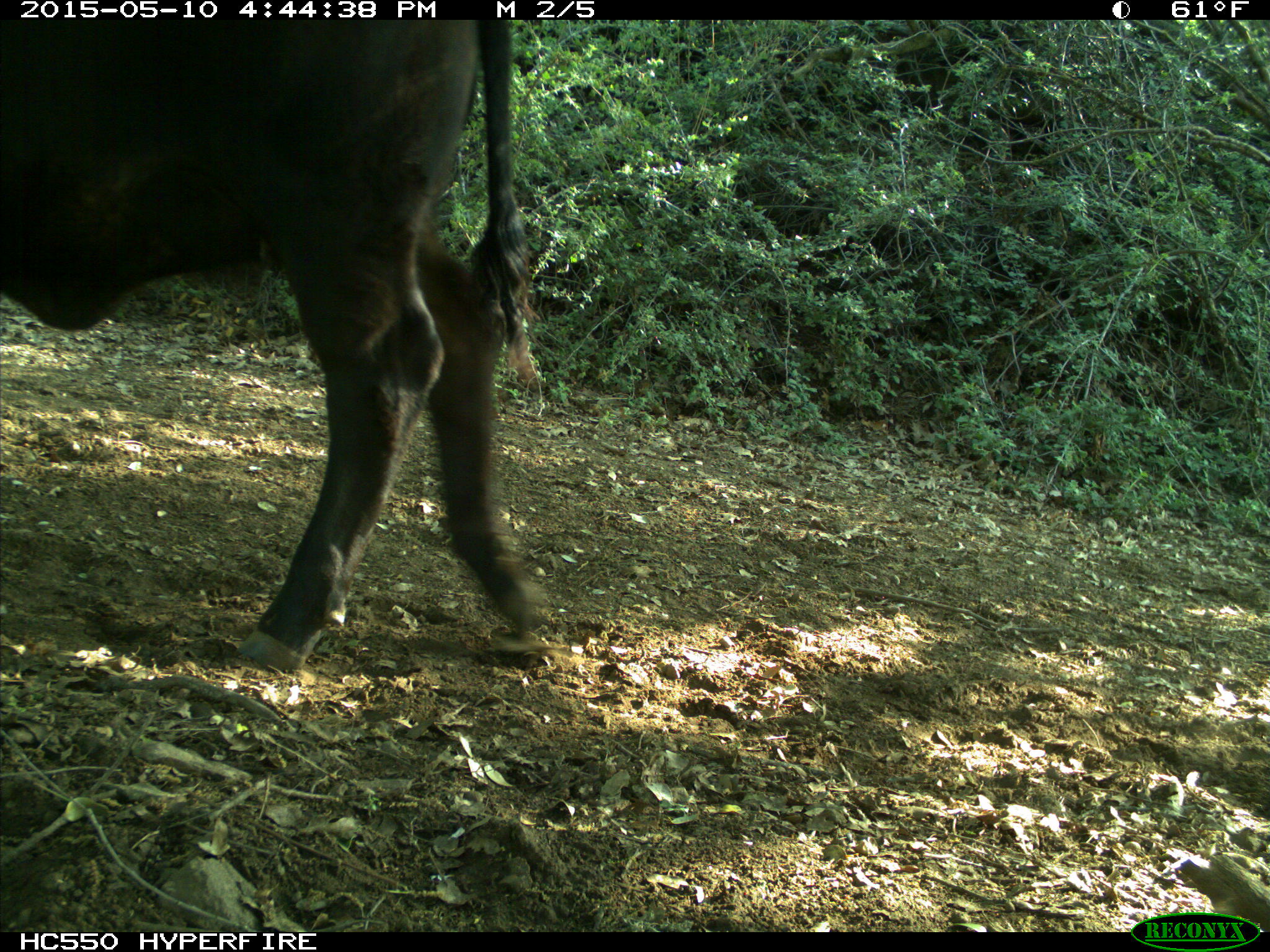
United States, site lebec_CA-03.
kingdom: Animalia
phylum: Chordata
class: Mammalia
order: Artiodactyla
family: Bovidae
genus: Bos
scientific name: Bos taurus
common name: domestic cow